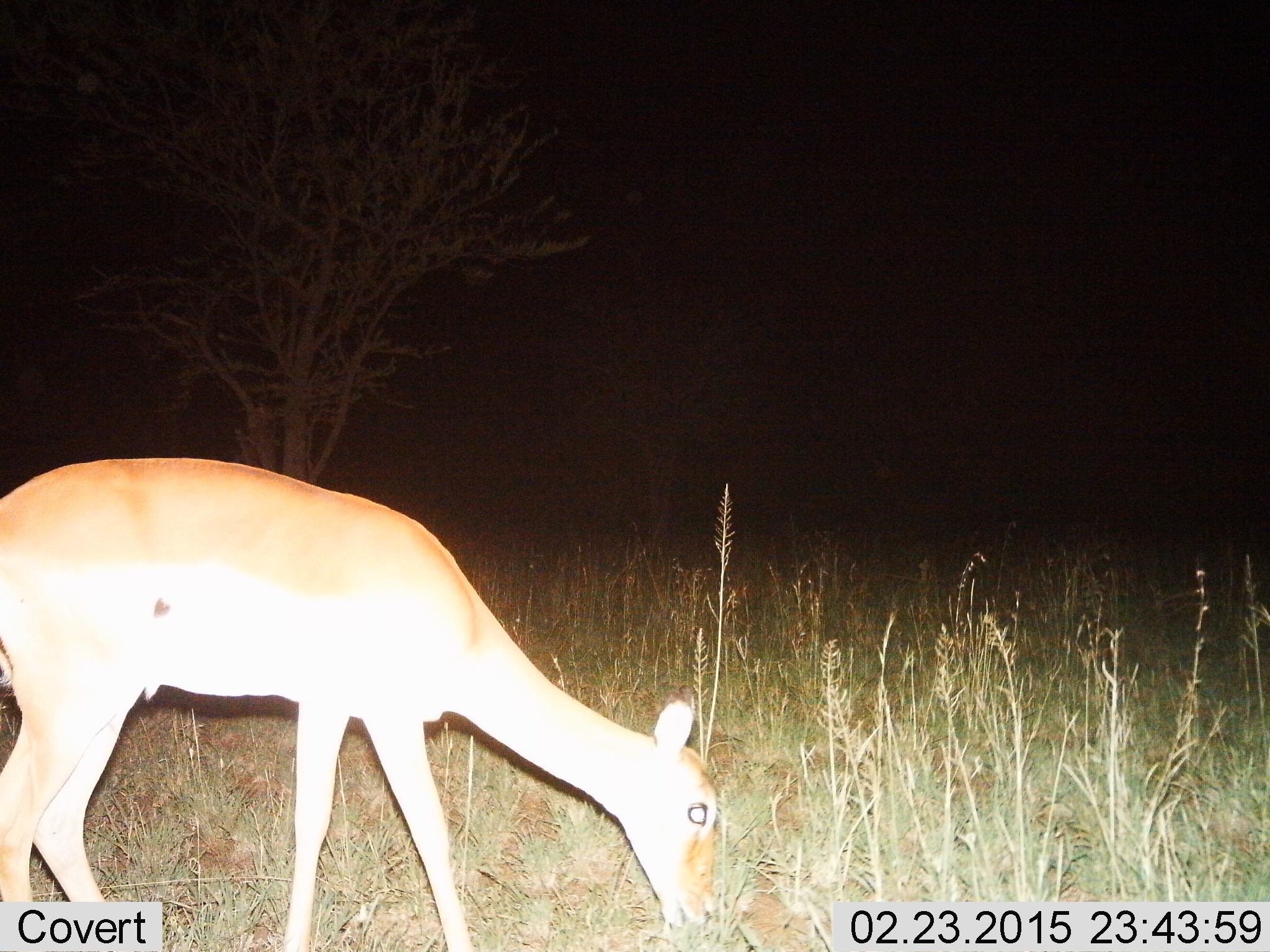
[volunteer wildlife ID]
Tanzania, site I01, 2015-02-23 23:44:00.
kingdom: Animalia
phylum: Chordata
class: Mammalia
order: Artiodactyla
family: Bovidae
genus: Aepyceros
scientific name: Aepyceros melampus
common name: impala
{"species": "impala (Aepyceros melampus)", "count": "1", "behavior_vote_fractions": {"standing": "38%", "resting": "0%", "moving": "0%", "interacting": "0%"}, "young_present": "0%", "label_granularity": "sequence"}